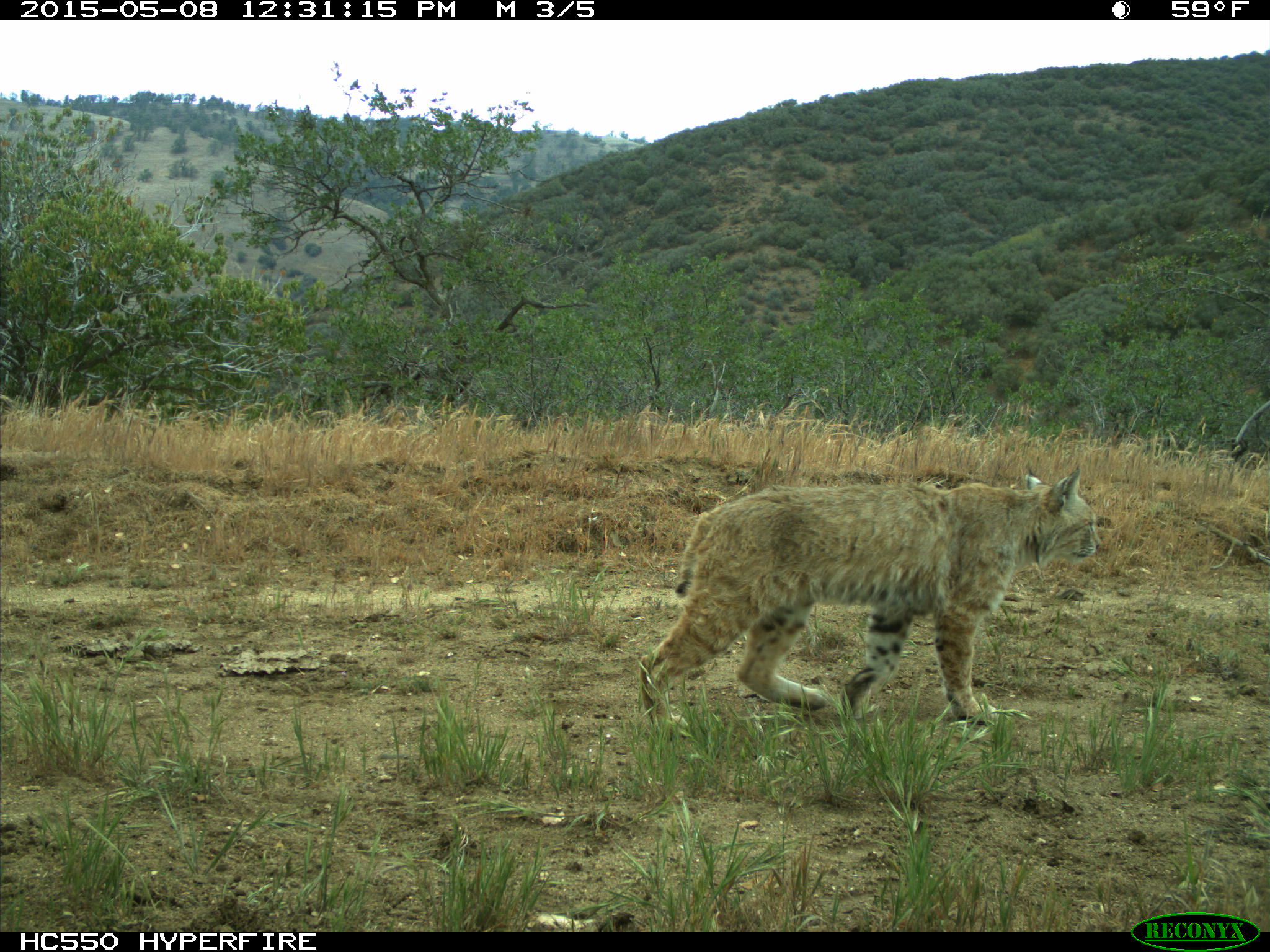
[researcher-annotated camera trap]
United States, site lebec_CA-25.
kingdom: Animalia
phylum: Chordata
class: Mammalia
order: Carnivora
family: Felidae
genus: Lynx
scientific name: Lynx rufus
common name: bobcat